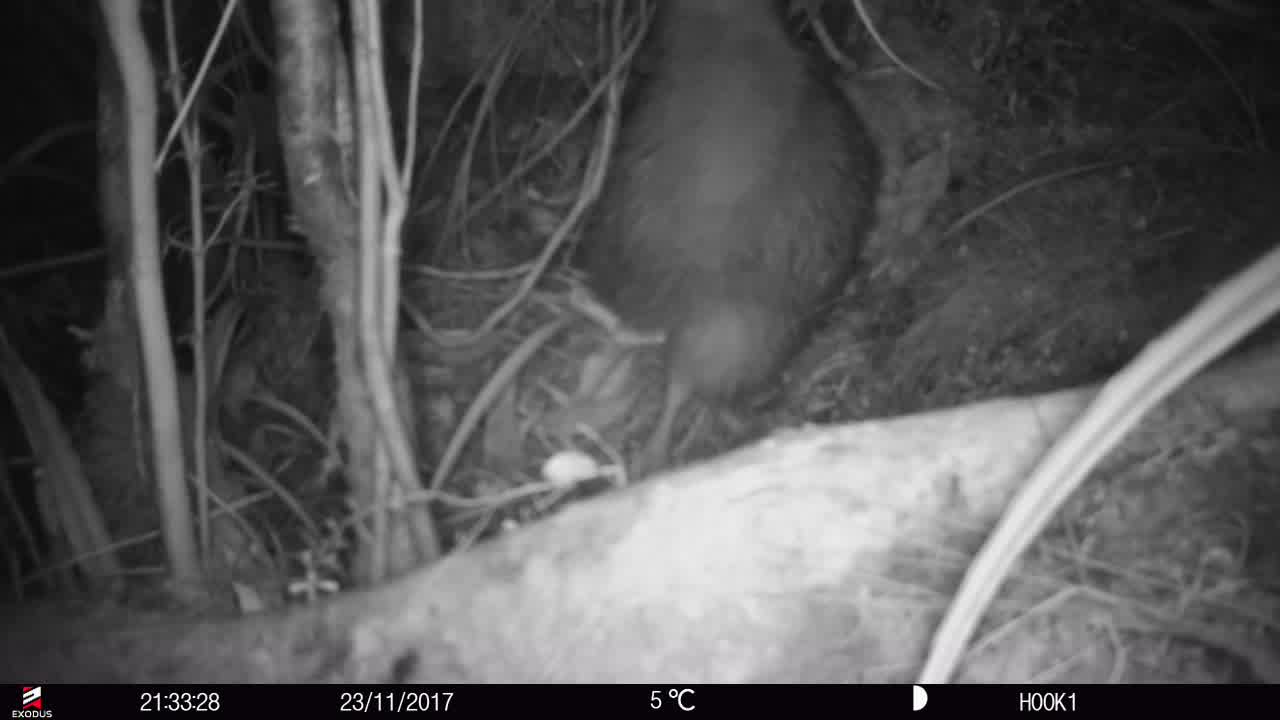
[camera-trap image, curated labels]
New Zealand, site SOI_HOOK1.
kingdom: Animalia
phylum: Chordata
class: Aves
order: Apterygiformes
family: Apterygidae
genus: Apteryx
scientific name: Apteryx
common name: kiwi